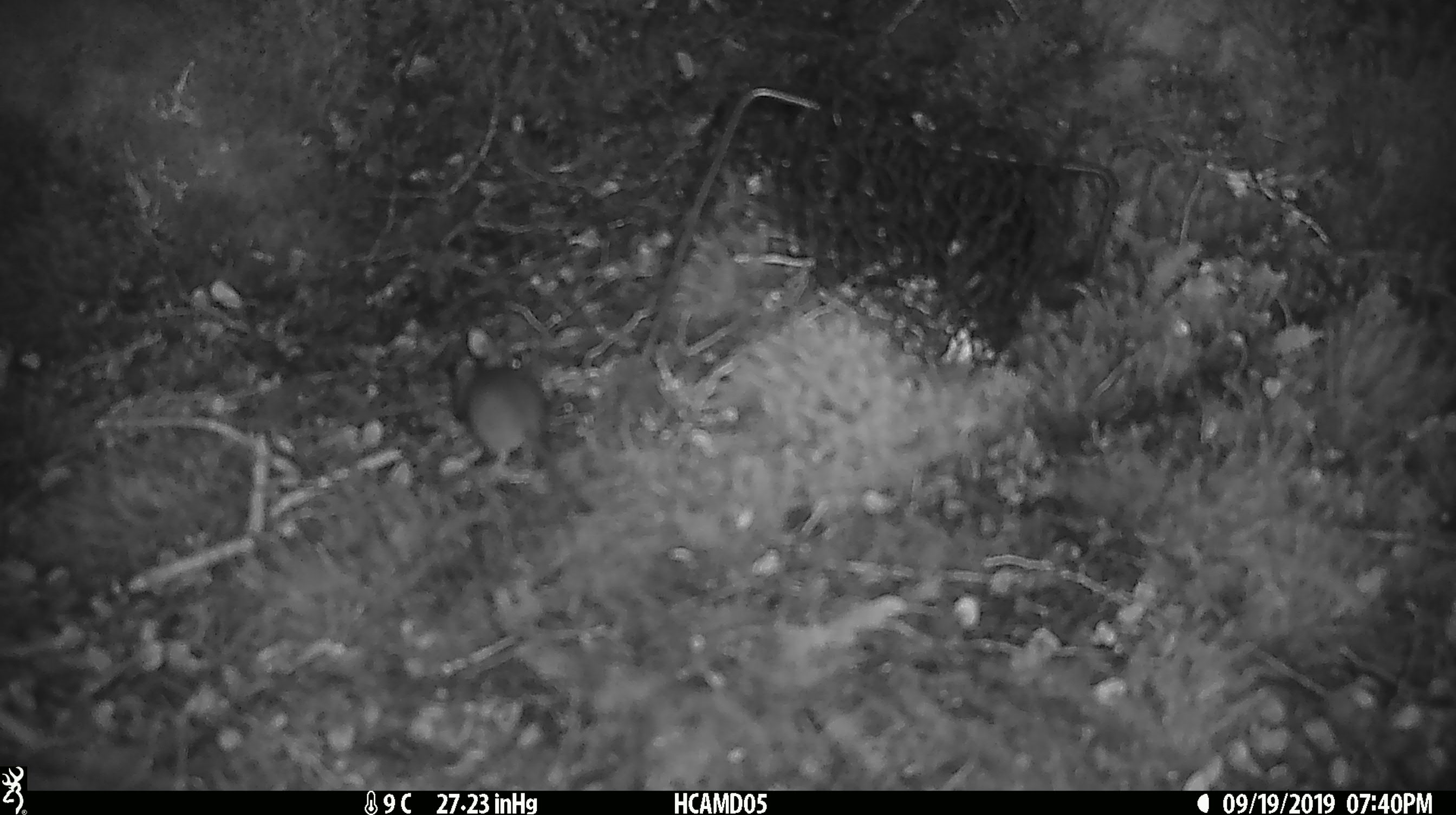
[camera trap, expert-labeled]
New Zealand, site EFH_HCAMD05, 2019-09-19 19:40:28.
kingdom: Animalia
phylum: Chordata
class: Mammalia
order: Rodentia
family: Muridae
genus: Mus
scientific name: Mus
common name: mouse